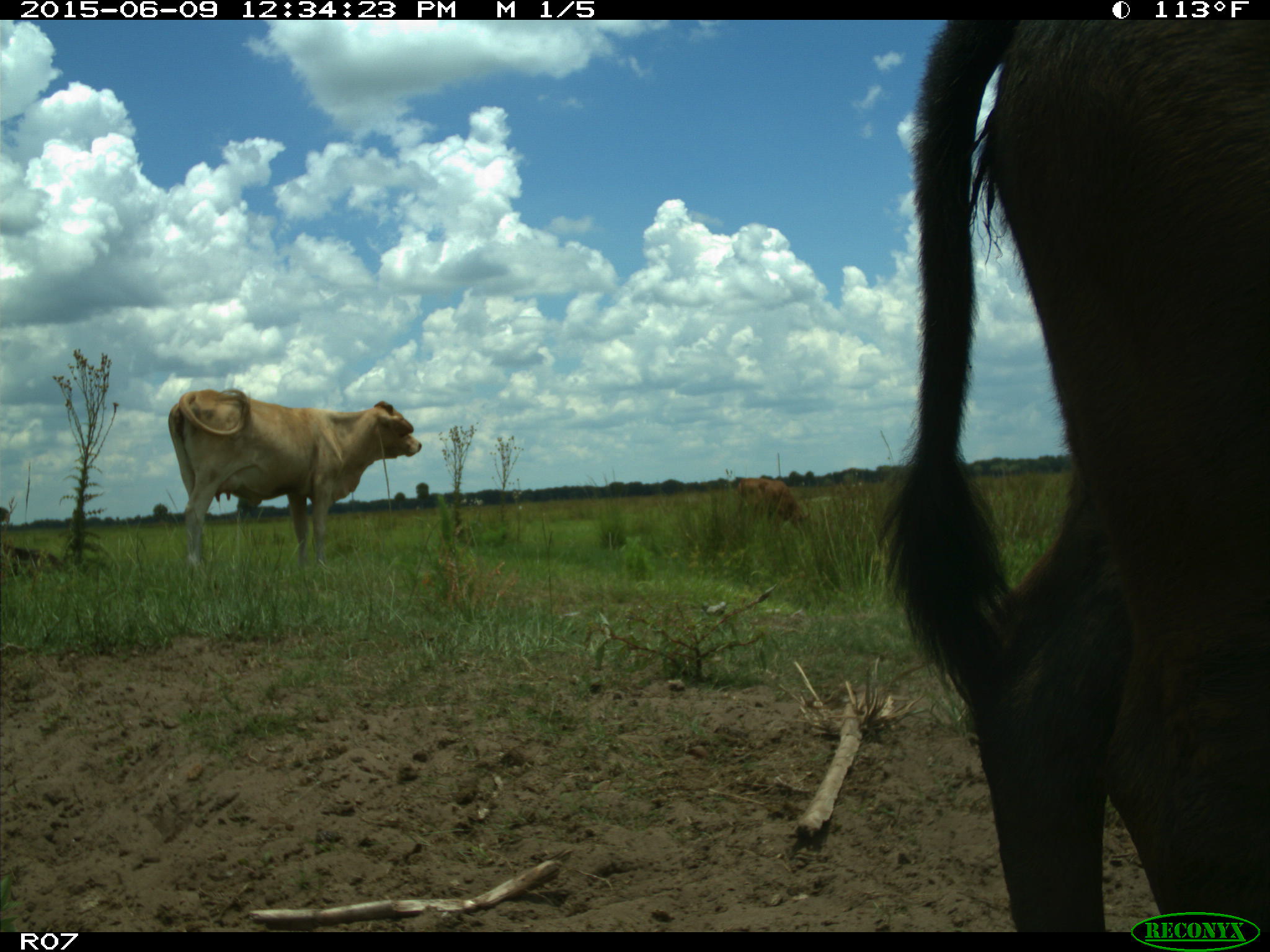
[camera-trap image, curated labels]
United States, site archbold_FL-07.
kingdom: Animalia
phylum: Chordata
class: Mammalia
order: Artiodactyla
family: Bovidae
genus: Bos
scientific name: Bos taurus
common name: domestic cow